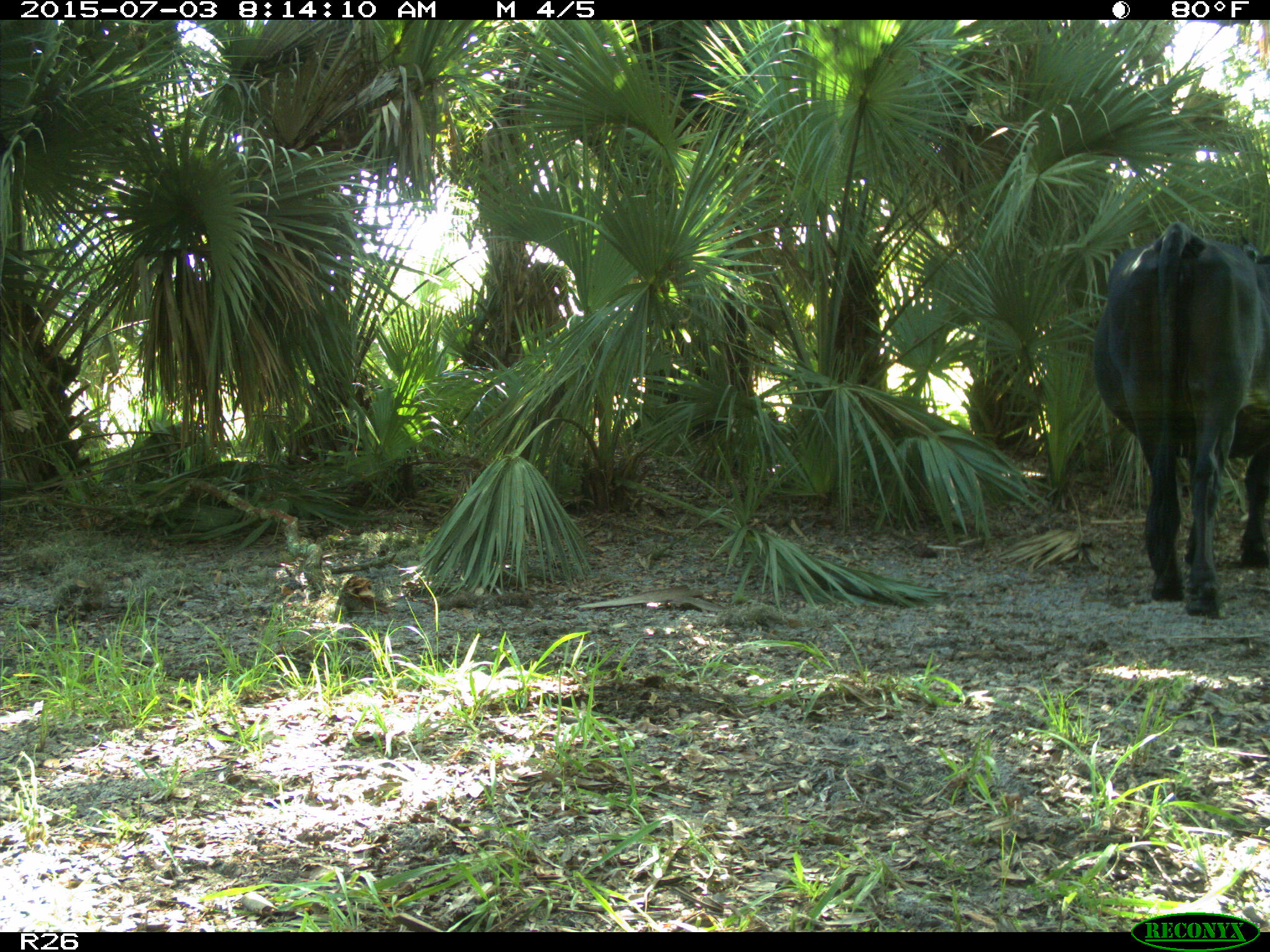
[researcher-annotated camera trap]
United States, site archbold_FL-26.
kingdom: Animalia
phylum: Chordata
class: Mammalia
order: Artiodactyla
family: Bovidae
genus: Bos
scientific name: Bos taurus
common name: domestic cow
Bos taurus (domestic cow).